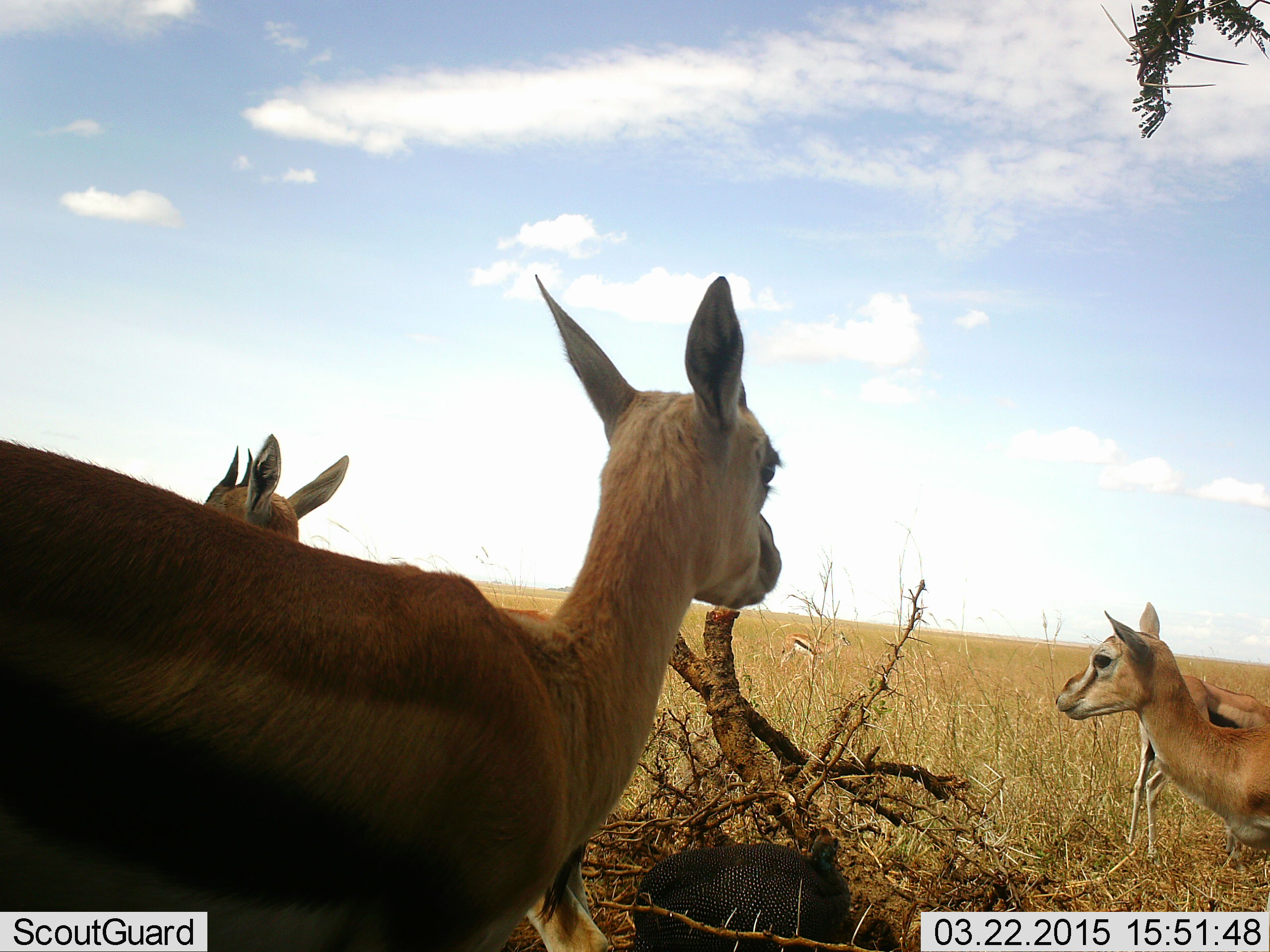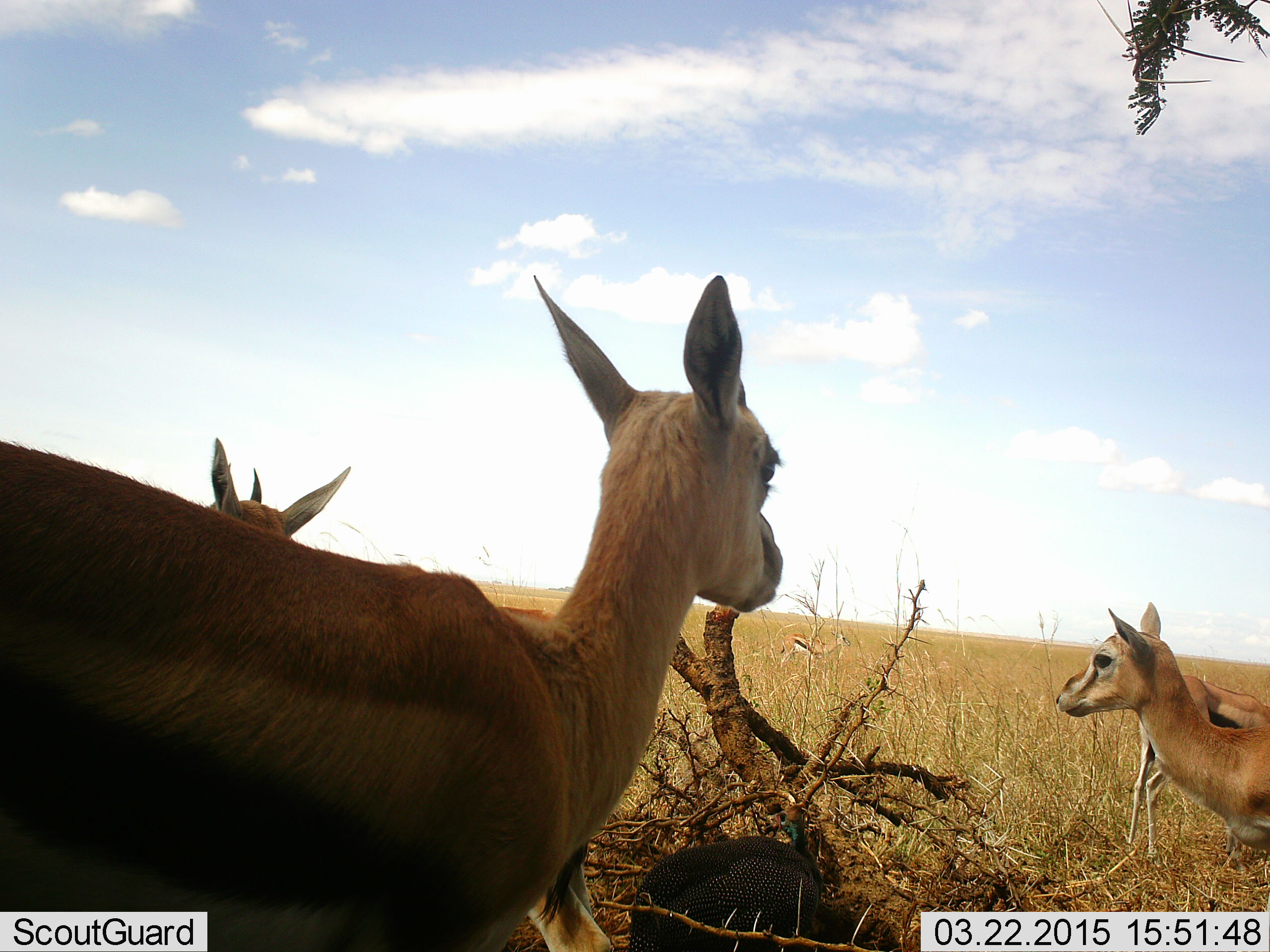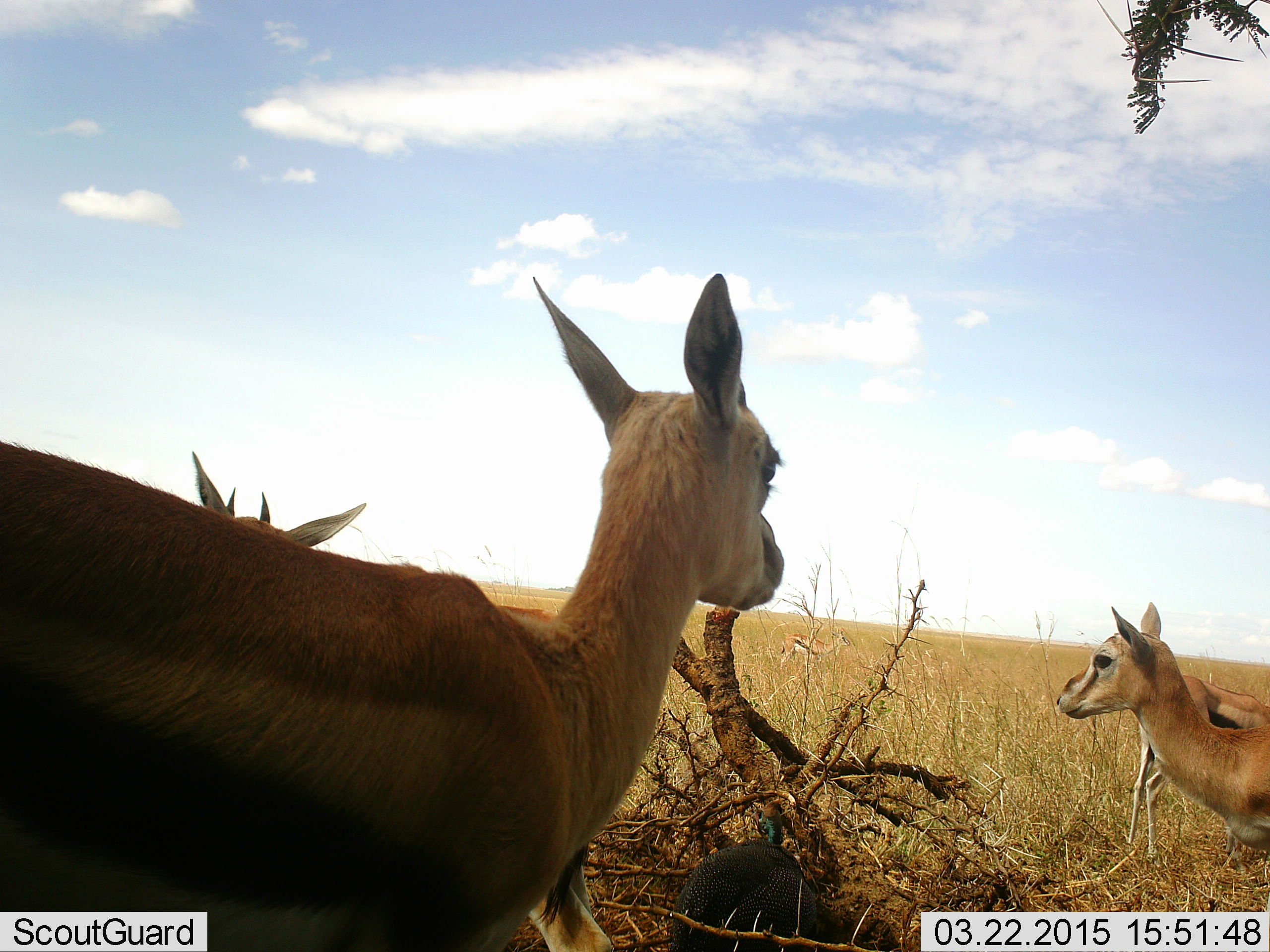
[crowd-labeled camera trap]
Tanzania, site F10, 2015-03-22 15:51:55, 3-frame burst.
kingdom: Animalia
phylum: Chordata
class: Mammalia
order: Artiodactyla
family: Bovidae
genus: Eudorcas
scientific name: Eudorcas thomsonii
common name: thomson's gazelle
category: gazellethomsons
Gazellethomsons (thomson's gazelle) (Eudorcas thomsonii), count 4. Behavior (volunteer vote fractions): standing 94%, resting 11%, moving 6%, interacting 0%. Young present (vote fraction): 11%. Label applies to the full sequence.